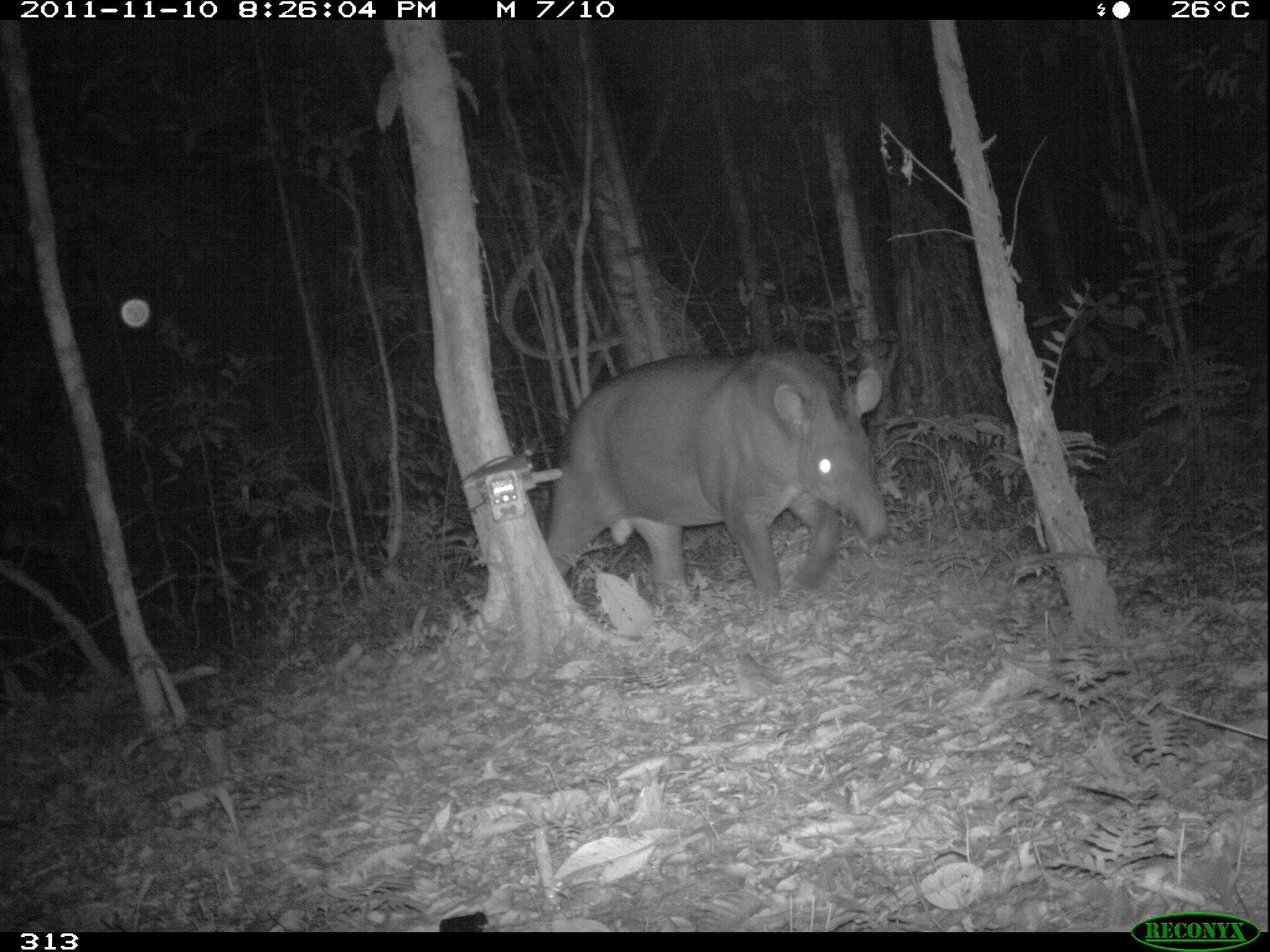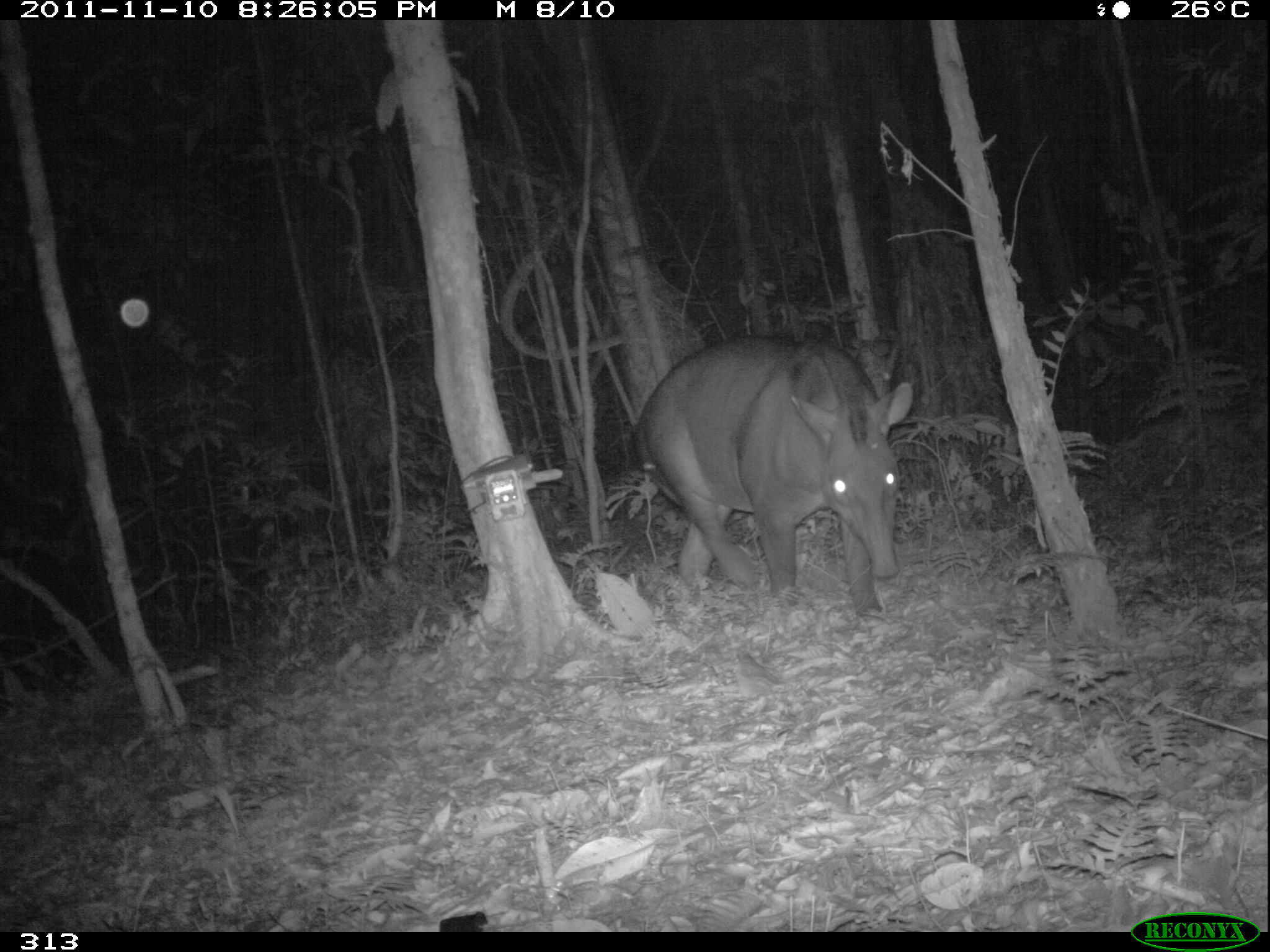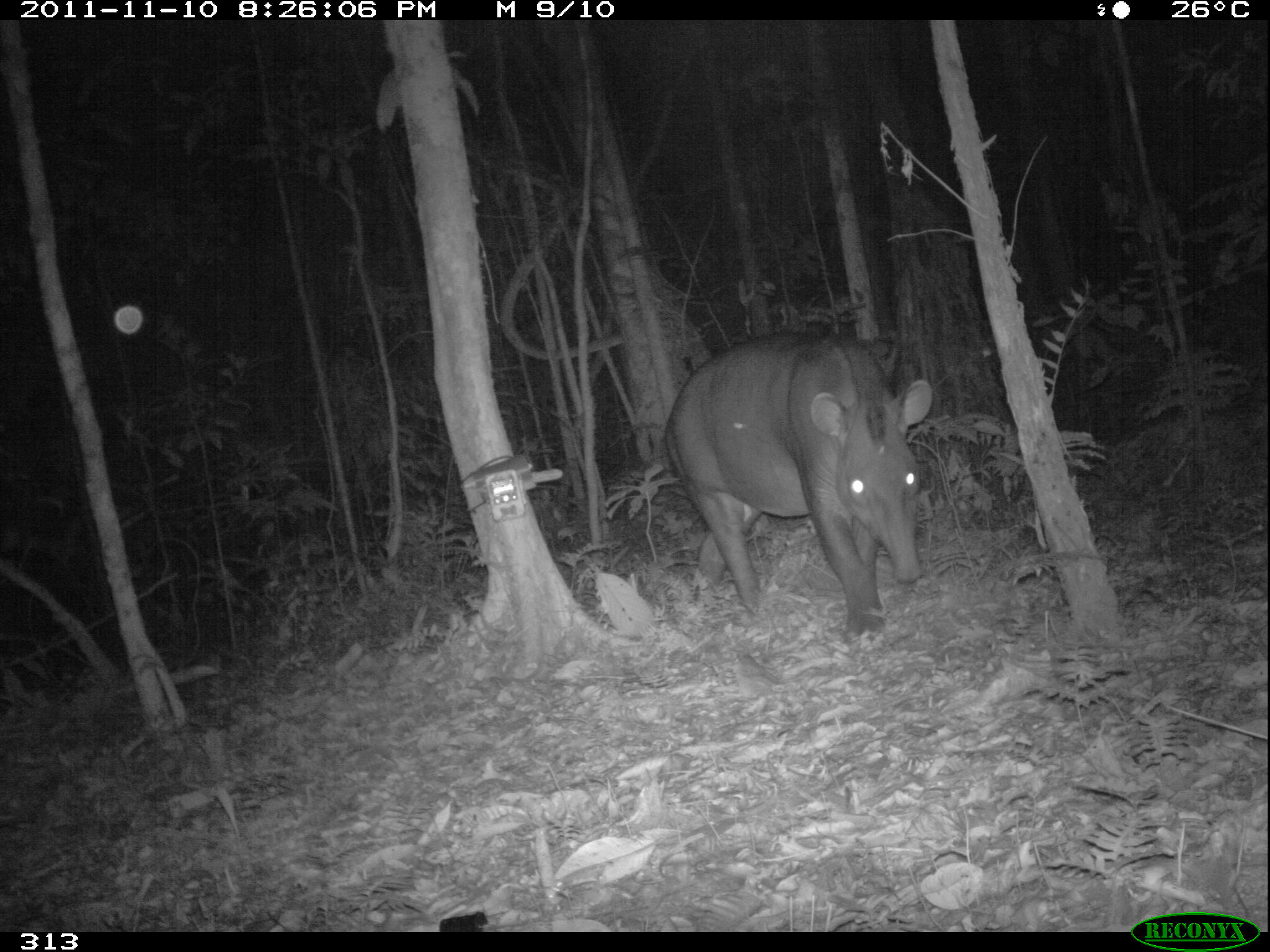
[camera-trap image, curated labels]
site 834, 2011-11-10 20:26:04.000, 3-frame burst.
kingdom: Animalia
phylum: Chordata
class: Mammalia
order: Perissodactyla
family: Tapiridae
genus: Tapirus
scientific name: Tapirus terrestris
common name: south american tapir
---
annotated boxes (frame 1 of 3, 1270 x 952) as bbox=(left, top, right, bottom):
tapirus terrestris: bbox=(545, 346, 890, 619)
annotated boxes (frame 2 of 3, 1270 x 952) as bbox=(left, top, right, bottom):
tapirus terrestris: bbox=(633, 333, 914, 619)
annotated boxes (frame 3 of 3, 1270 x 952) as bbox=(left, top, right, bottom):
tapirus terrestris: bbox=(664, 330, 932, 641)